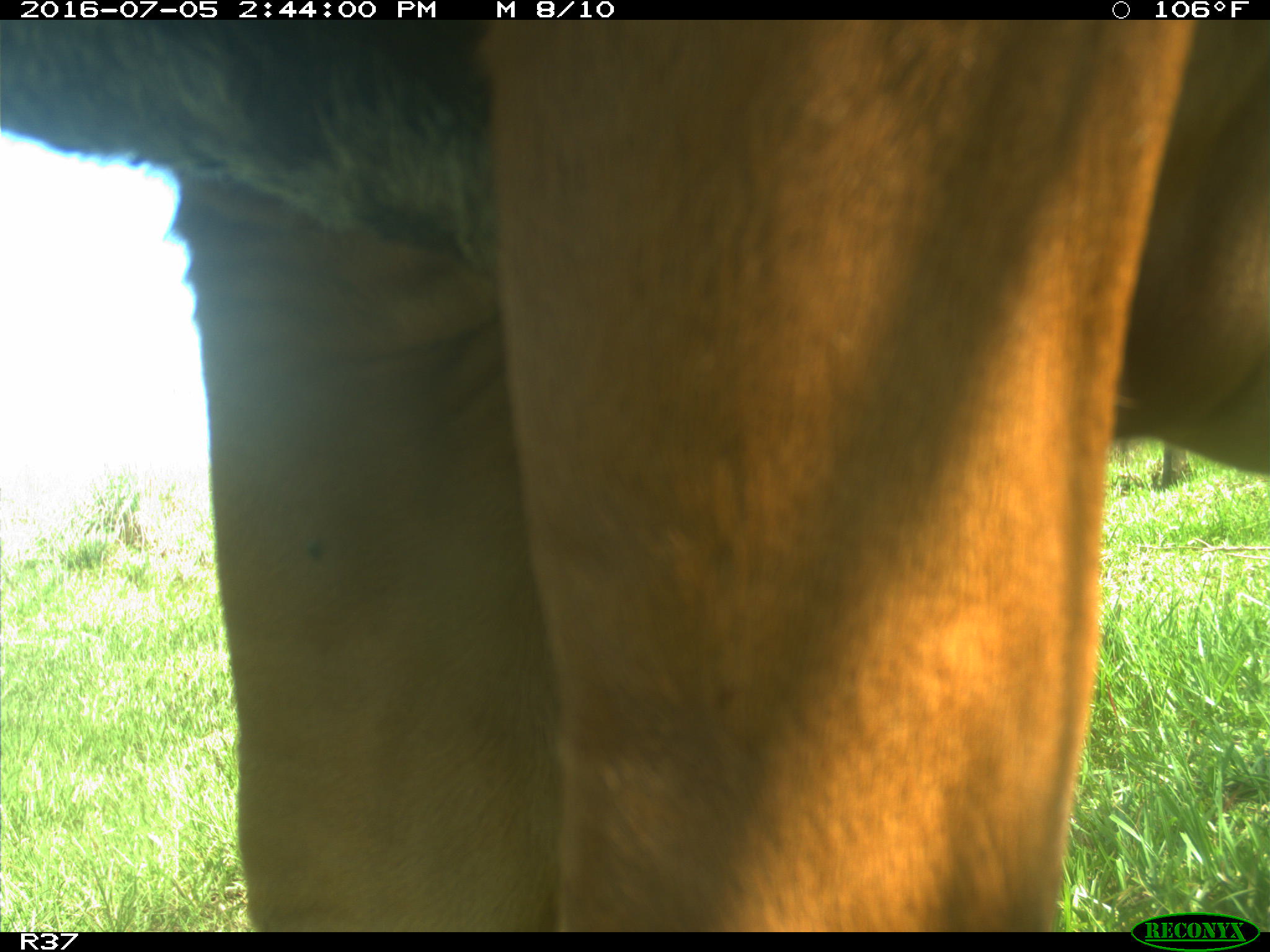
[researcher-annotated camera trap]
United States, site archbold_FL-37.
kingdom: Animalia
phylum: Chordata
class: Mammalia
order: Artiodactyla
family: Bovidae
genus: Bos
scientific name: Bos taurus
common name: domestic cow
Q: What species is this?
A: Bos taurus (domestic cow).